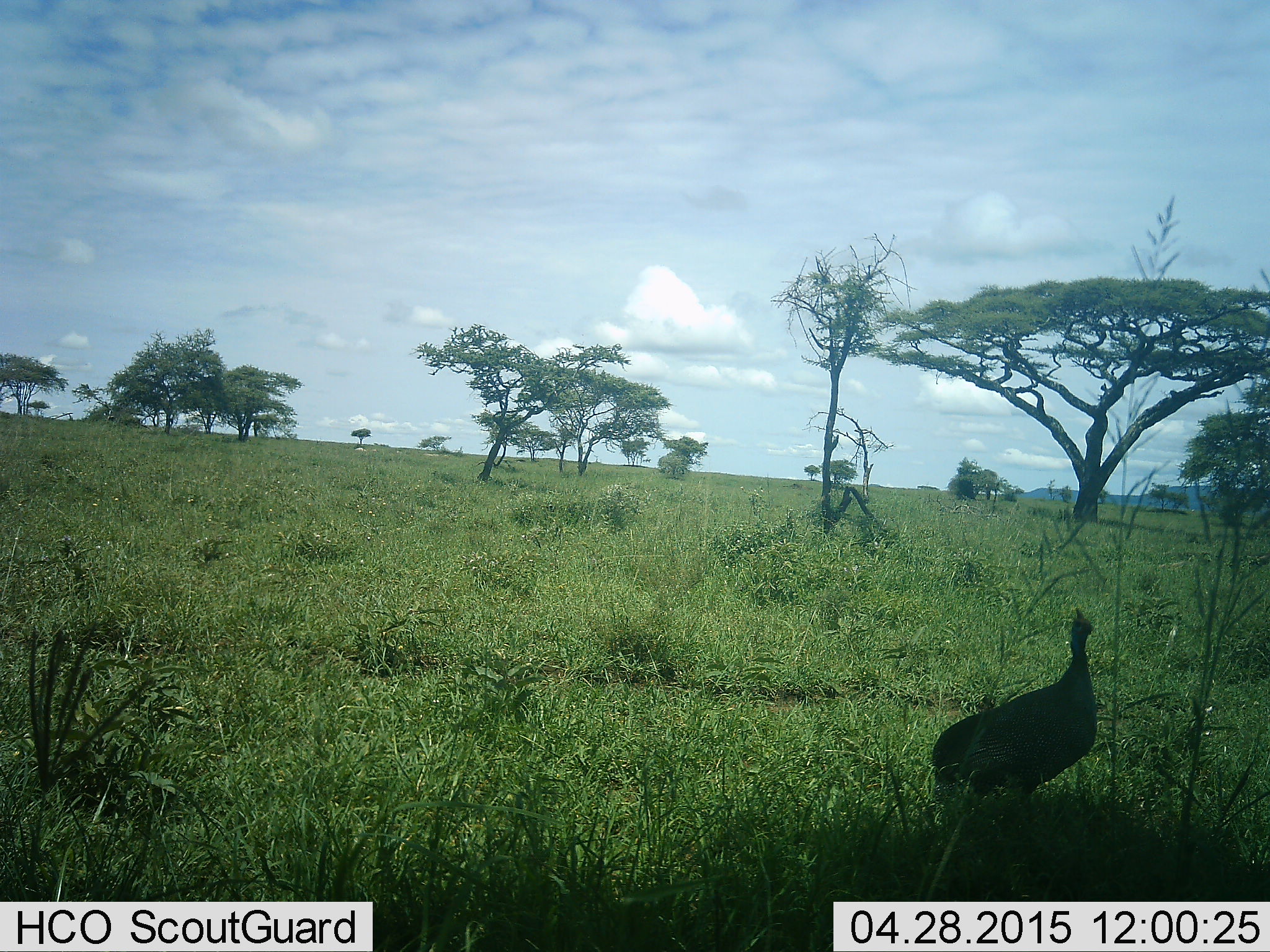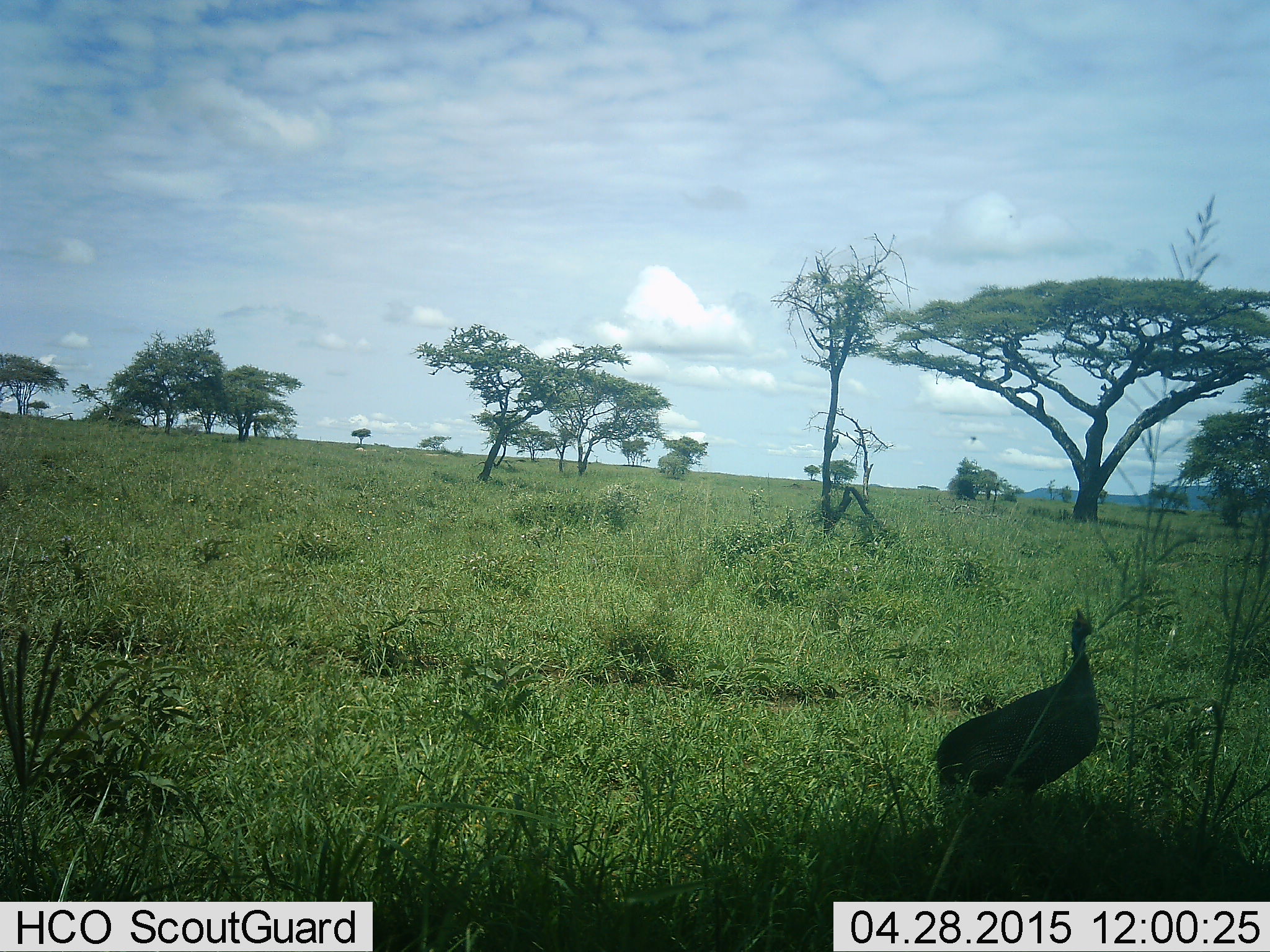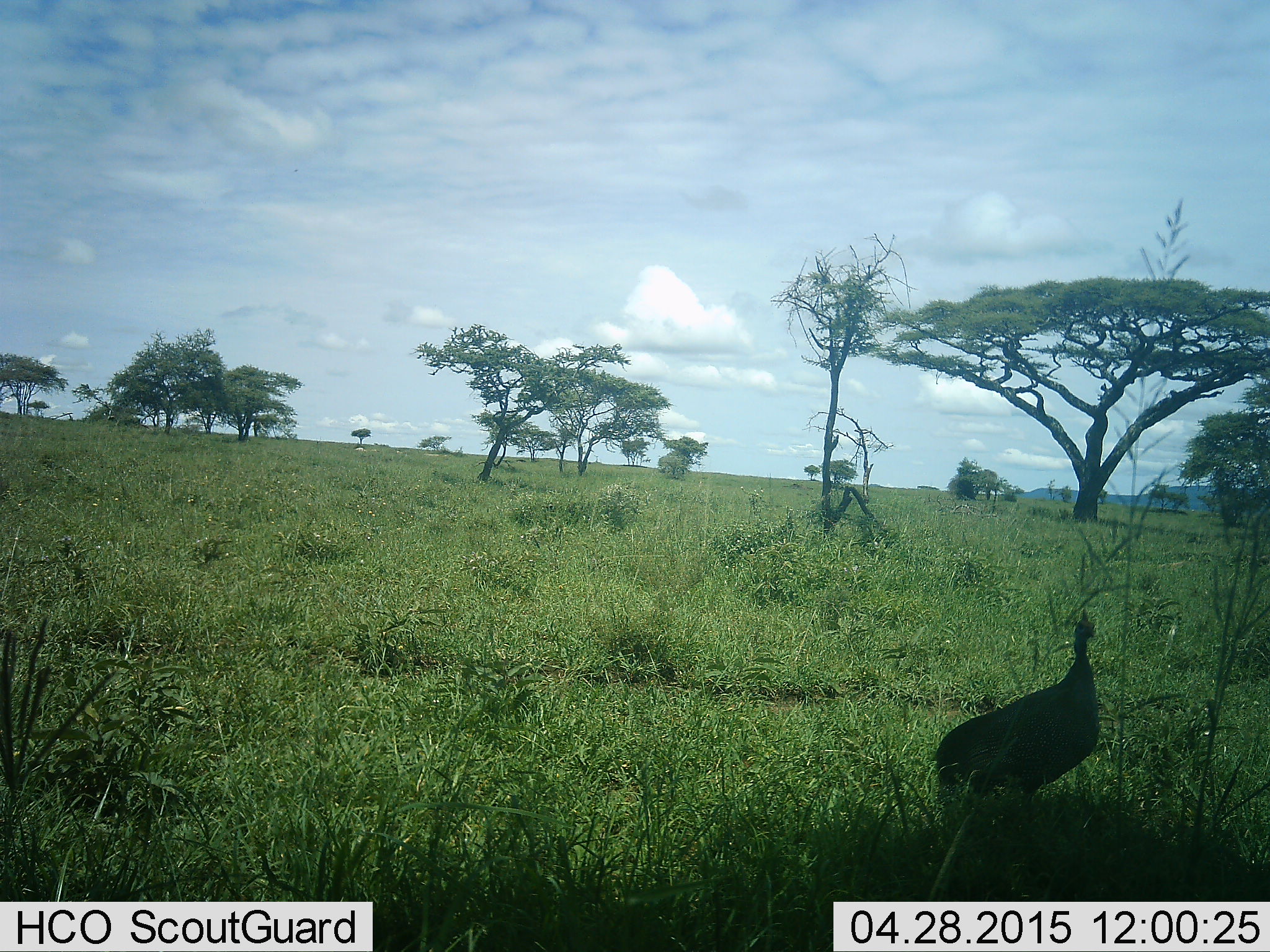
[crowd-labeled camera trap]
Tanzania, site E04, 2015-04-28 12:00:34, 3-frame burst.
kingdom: Animalia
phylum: Chordata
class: Aves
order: Galliformes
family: Numididae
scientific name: Numididae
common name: guinea fowl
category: guineafowl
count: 1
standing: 90%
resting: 0%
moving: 10%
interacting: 0%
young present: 0%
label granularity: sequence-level